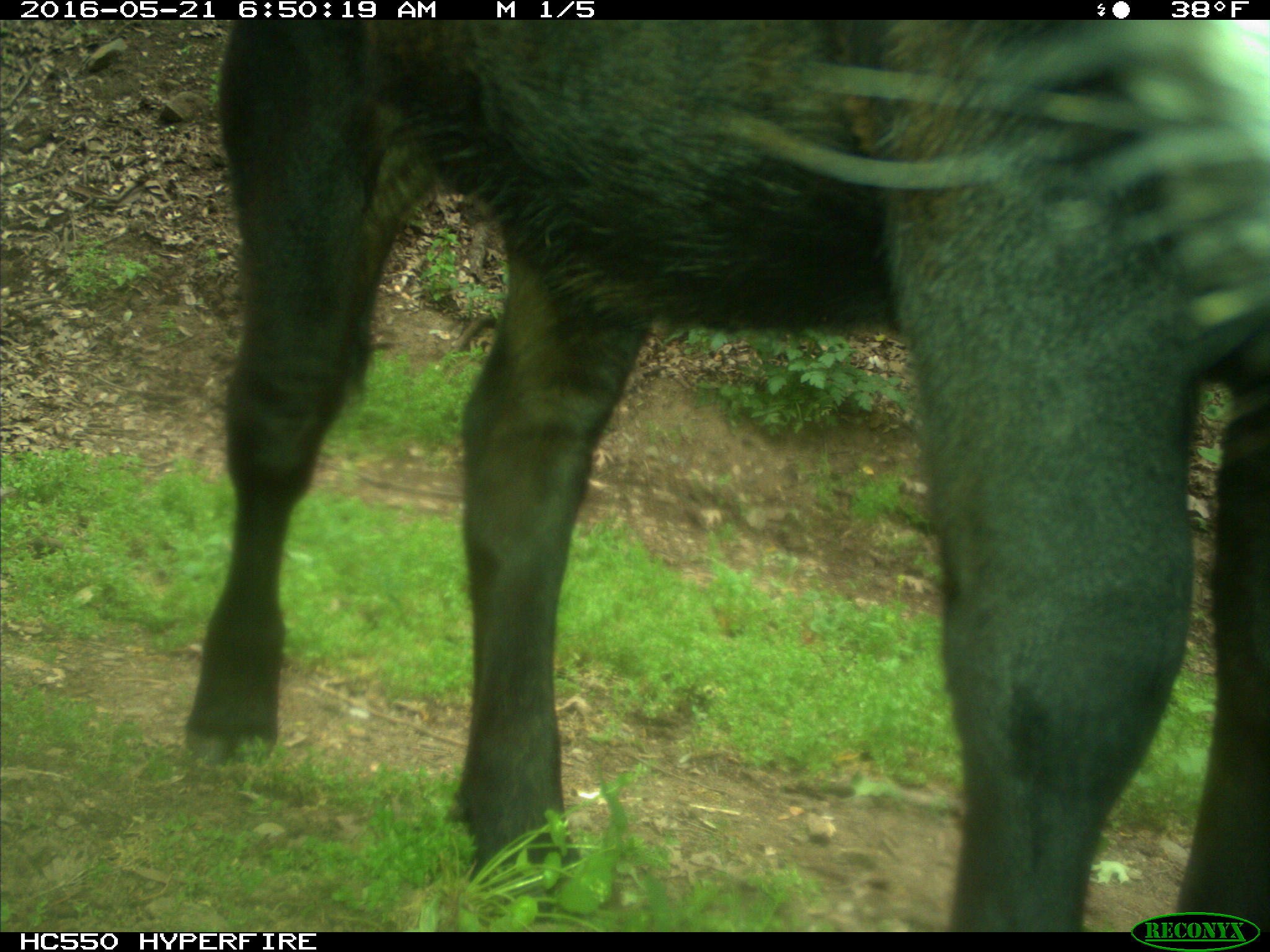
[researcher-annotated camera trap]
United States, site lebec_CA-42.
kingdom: Animalia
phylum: Chordata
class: Mammalia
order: Artiodactyla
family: Bovidae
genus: Bos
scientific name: Bos taurus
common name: domestic cow